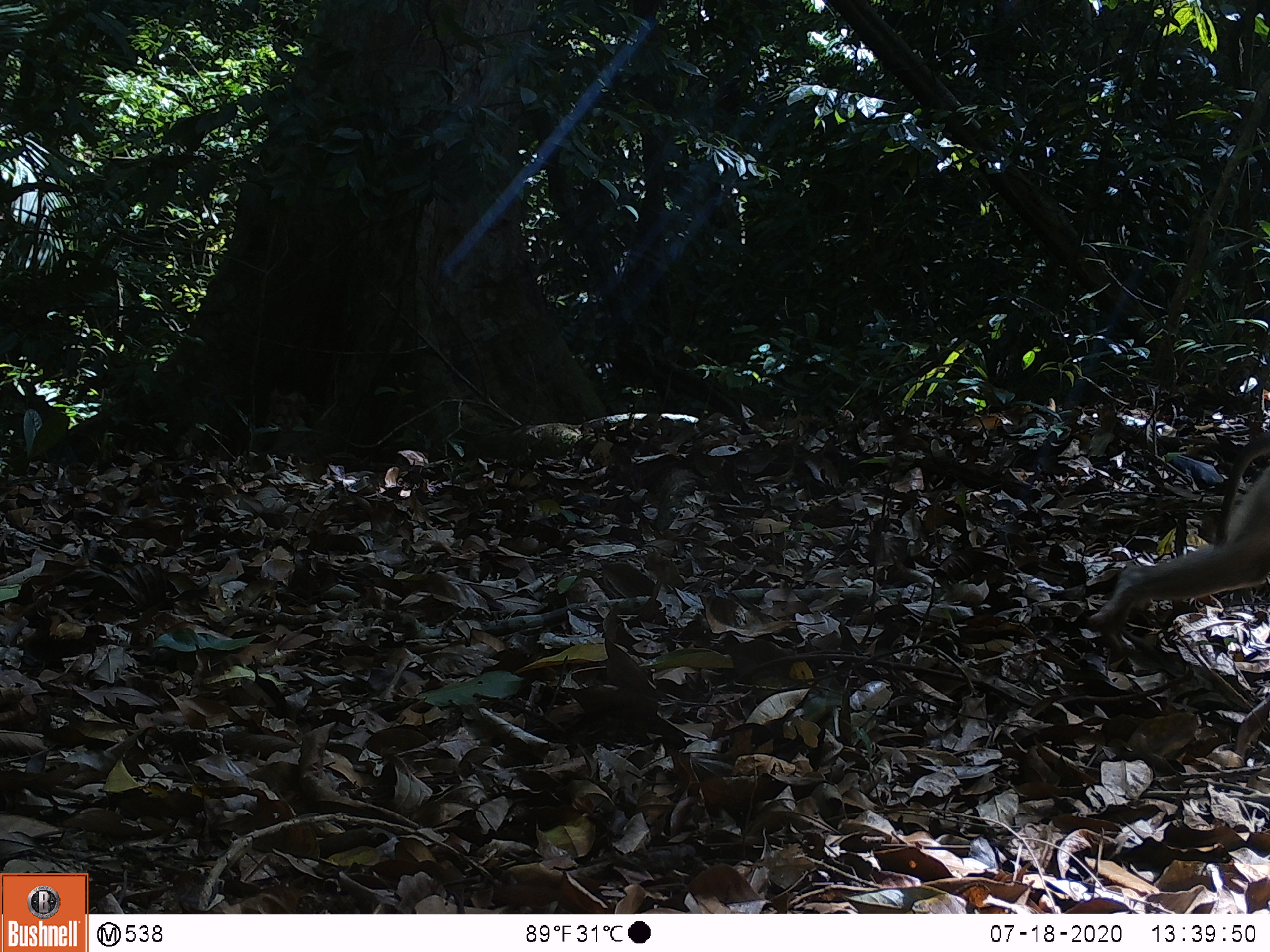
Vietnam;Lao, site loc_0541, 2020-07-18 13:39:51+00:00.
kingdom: Animalia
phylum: Chordata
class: Mammalia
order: Primates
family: Cercopithecidae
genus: Macaca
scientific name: Macaca nemestrina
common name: pig-tailed macaque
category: pig tailed macaque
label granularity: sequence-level